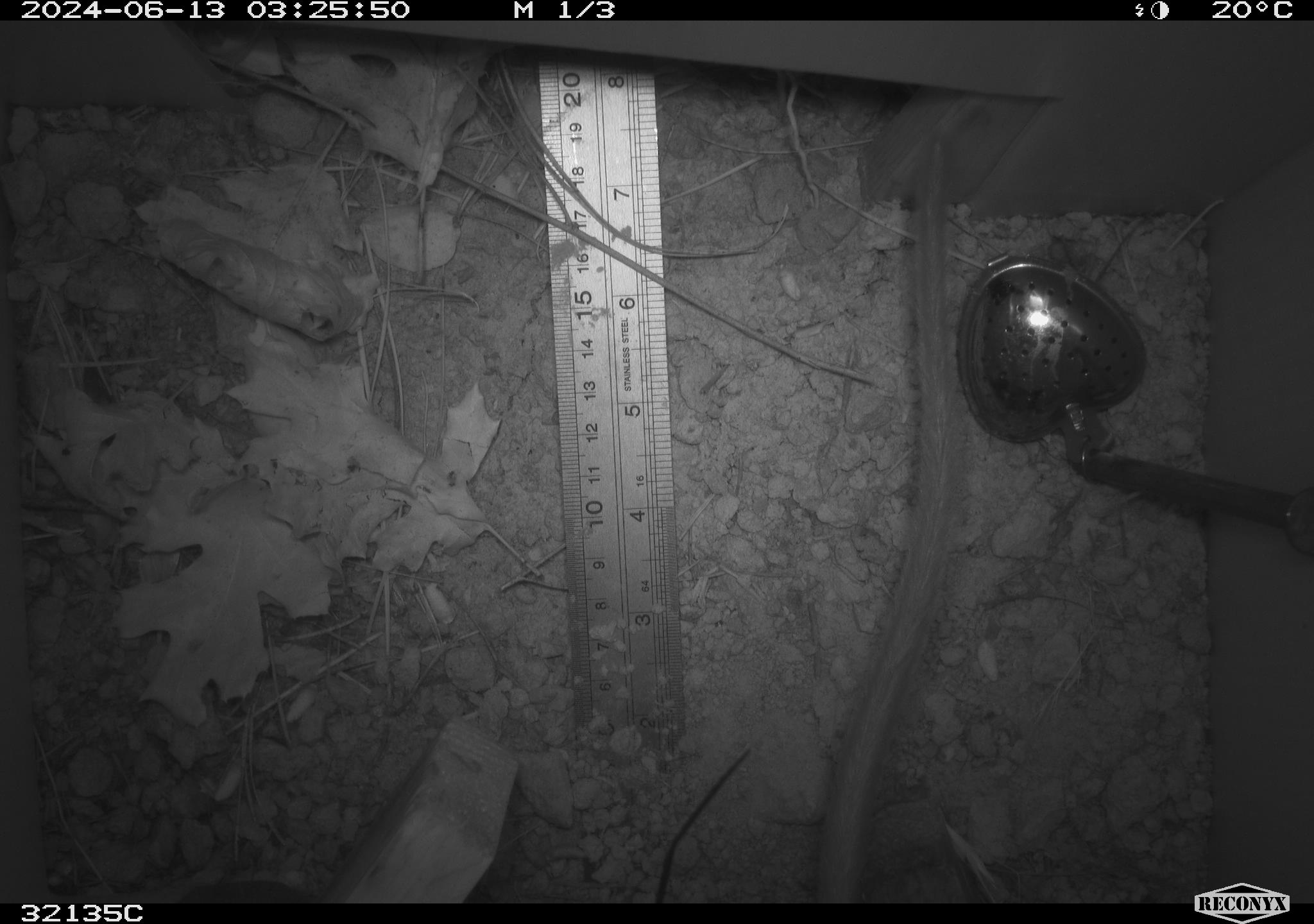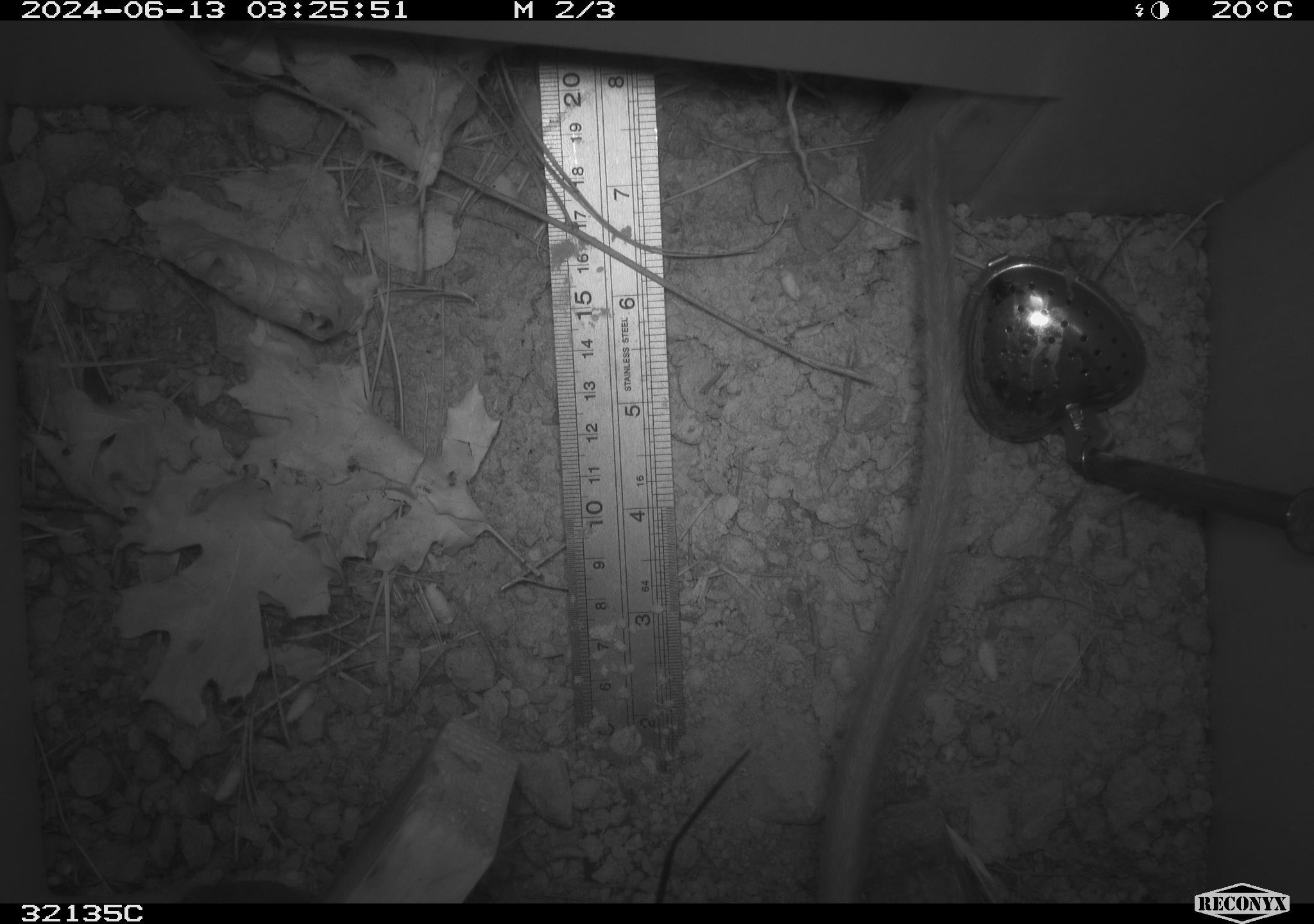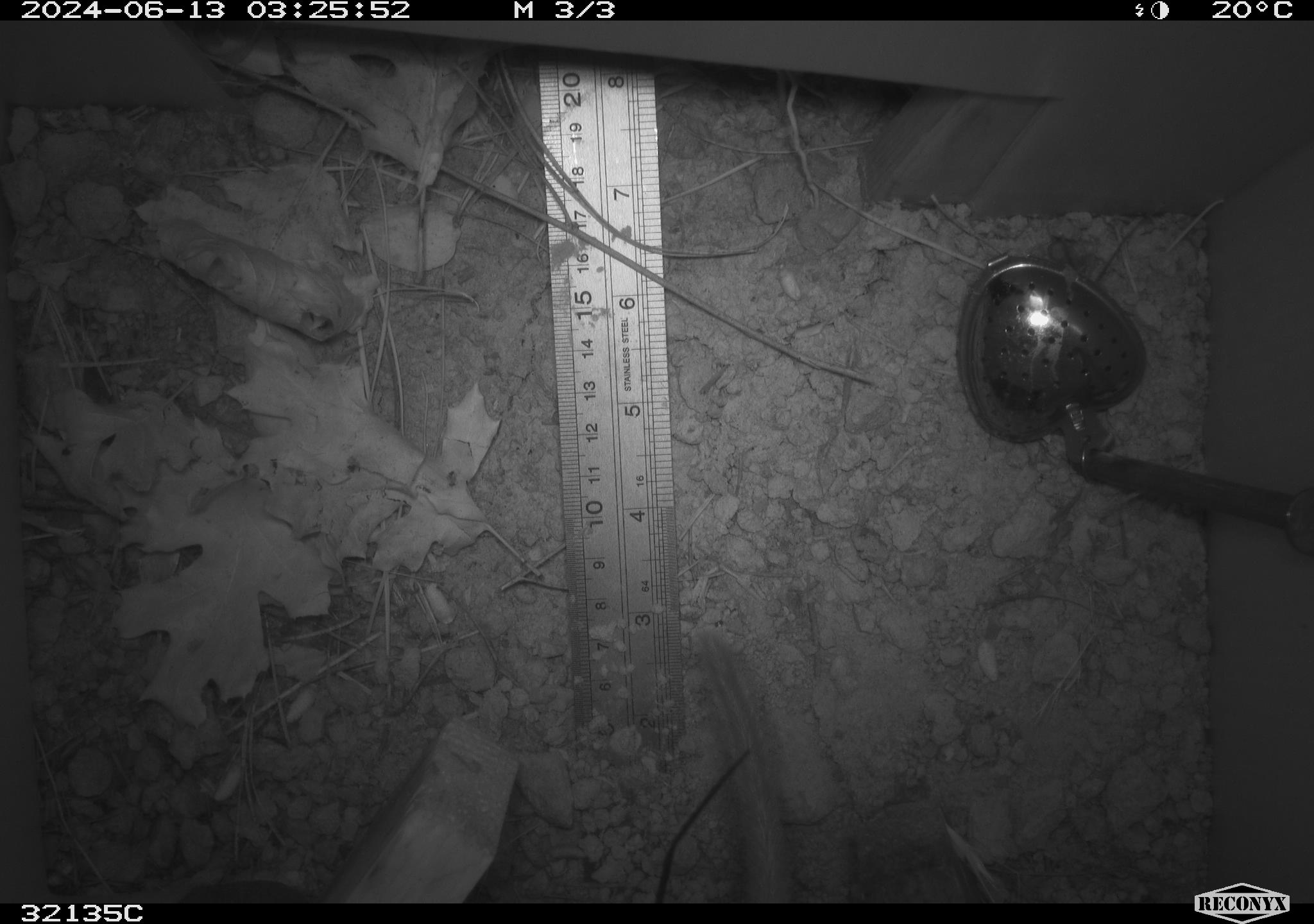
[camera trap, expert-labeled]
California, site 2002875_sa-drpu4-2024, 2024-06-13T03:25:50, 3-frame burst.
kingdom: Animalia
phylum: Chordata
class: Mammalia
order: Rodentia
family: Cricetidae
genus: Neotoma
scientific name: Neotoma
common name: pack rat or woodrat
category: neotoma species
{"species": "neotoma species (pack rat or woodrat) (Neotoma)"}